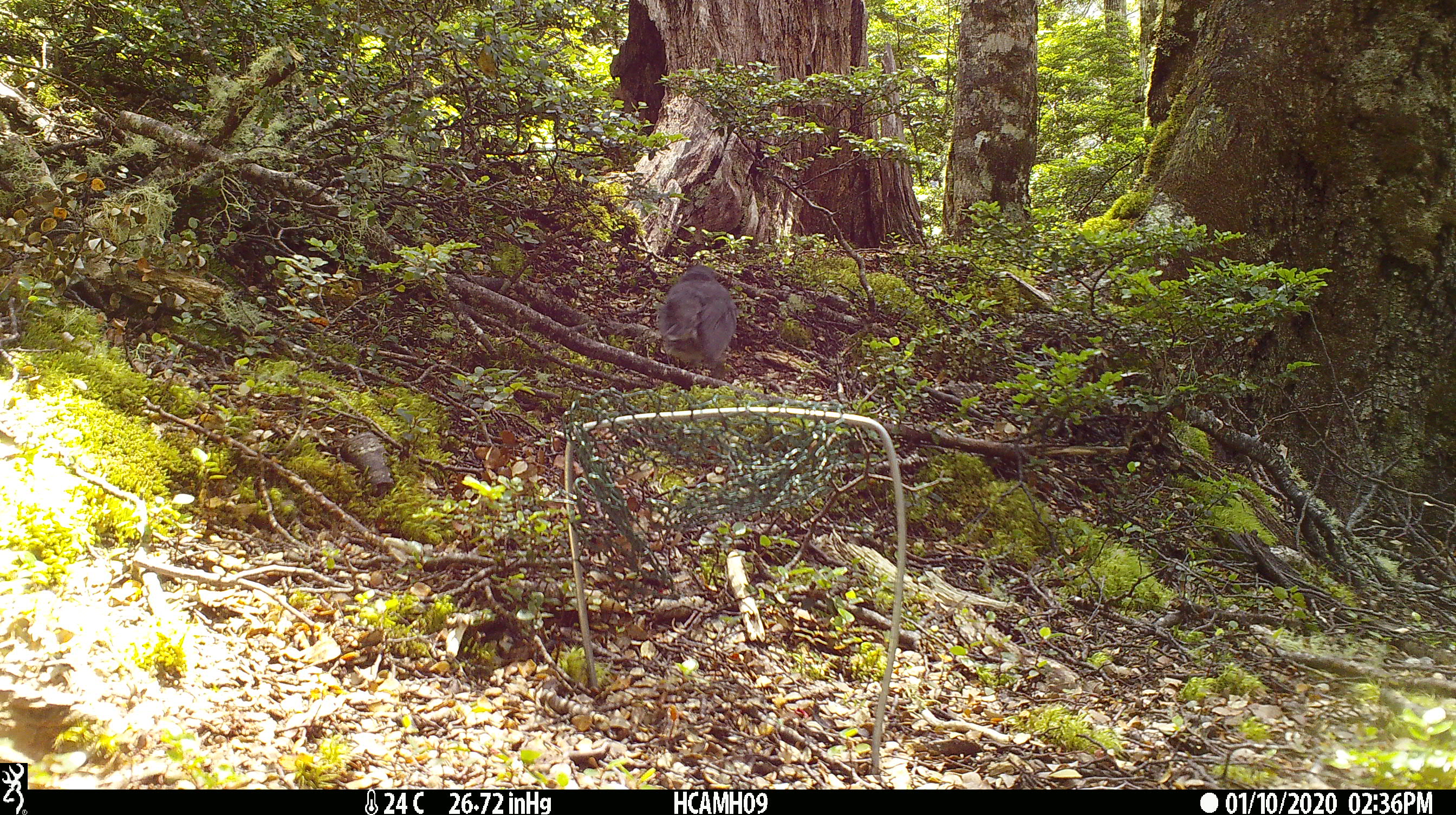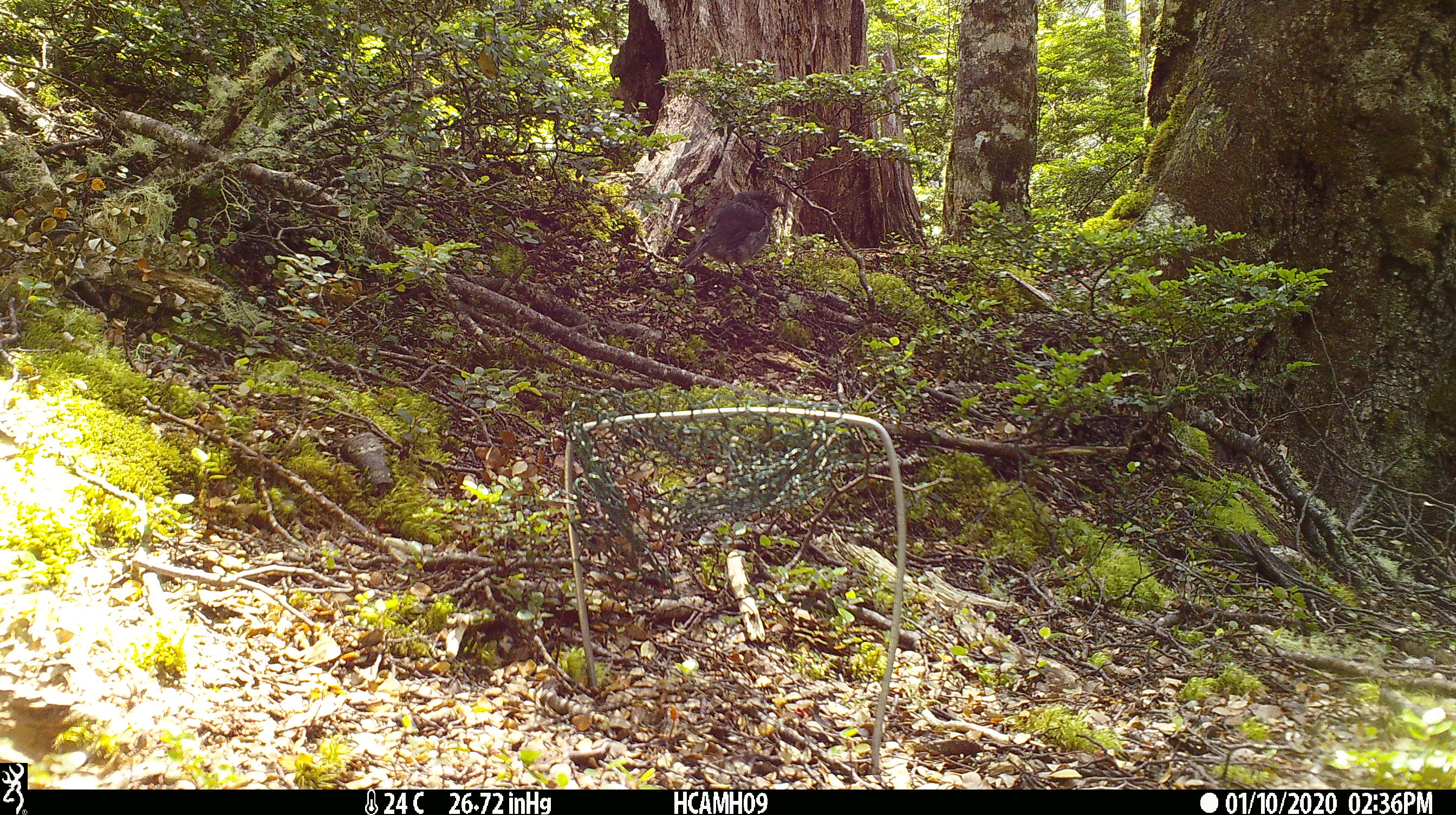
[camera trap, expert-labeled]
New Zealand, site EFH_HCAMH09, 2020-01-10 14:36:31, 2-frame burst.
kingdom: Animalia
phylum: Chordata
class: Aves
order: Passeriformes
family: Petroicidae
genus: Petroica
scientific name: Petroica australis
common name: new zealand robin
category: robin